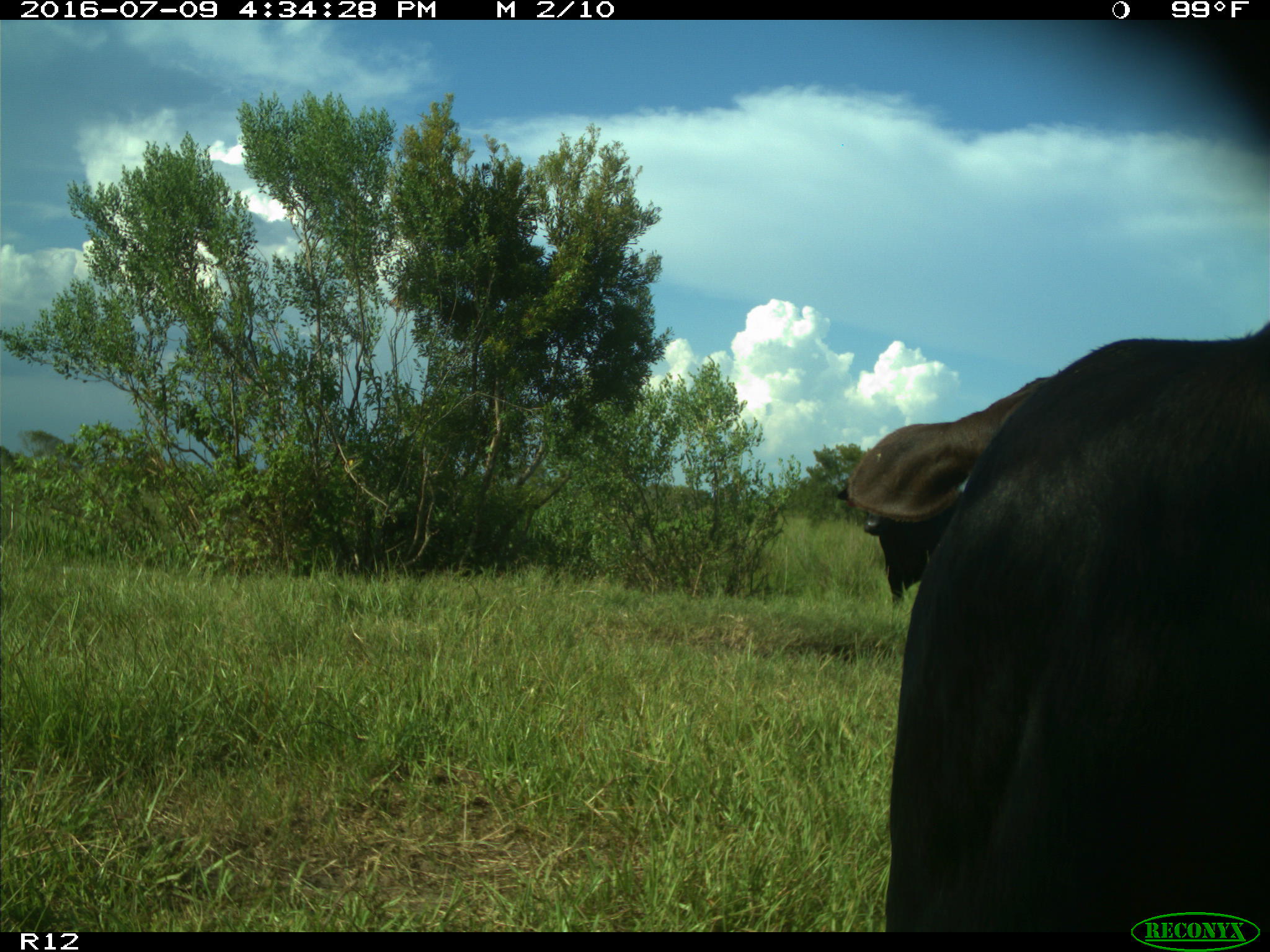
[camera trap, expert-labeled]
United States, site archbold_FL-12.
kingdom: Animalia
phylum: Chordata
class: Mammalia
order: Artiodactyla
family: Bovidae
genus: Bos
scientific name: Bos taurus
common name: domestic cow